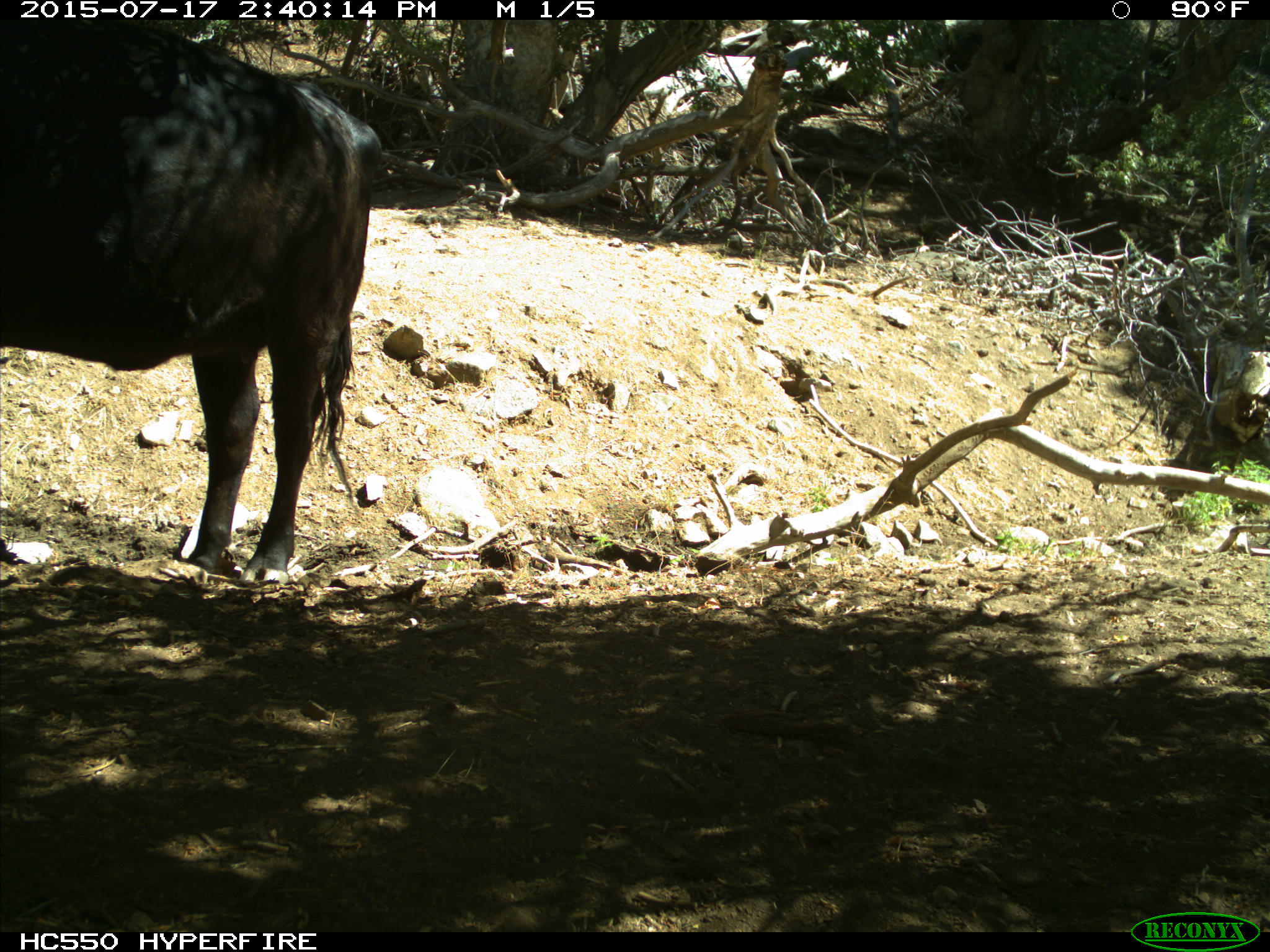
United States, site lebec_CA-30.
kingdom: Animalia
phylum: Chordata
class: Mammalia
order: Artiodactyla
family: Bovidae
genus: Bos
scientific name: Bos taurus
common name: domestic cow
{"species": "Bos taurus (domestic cow)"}